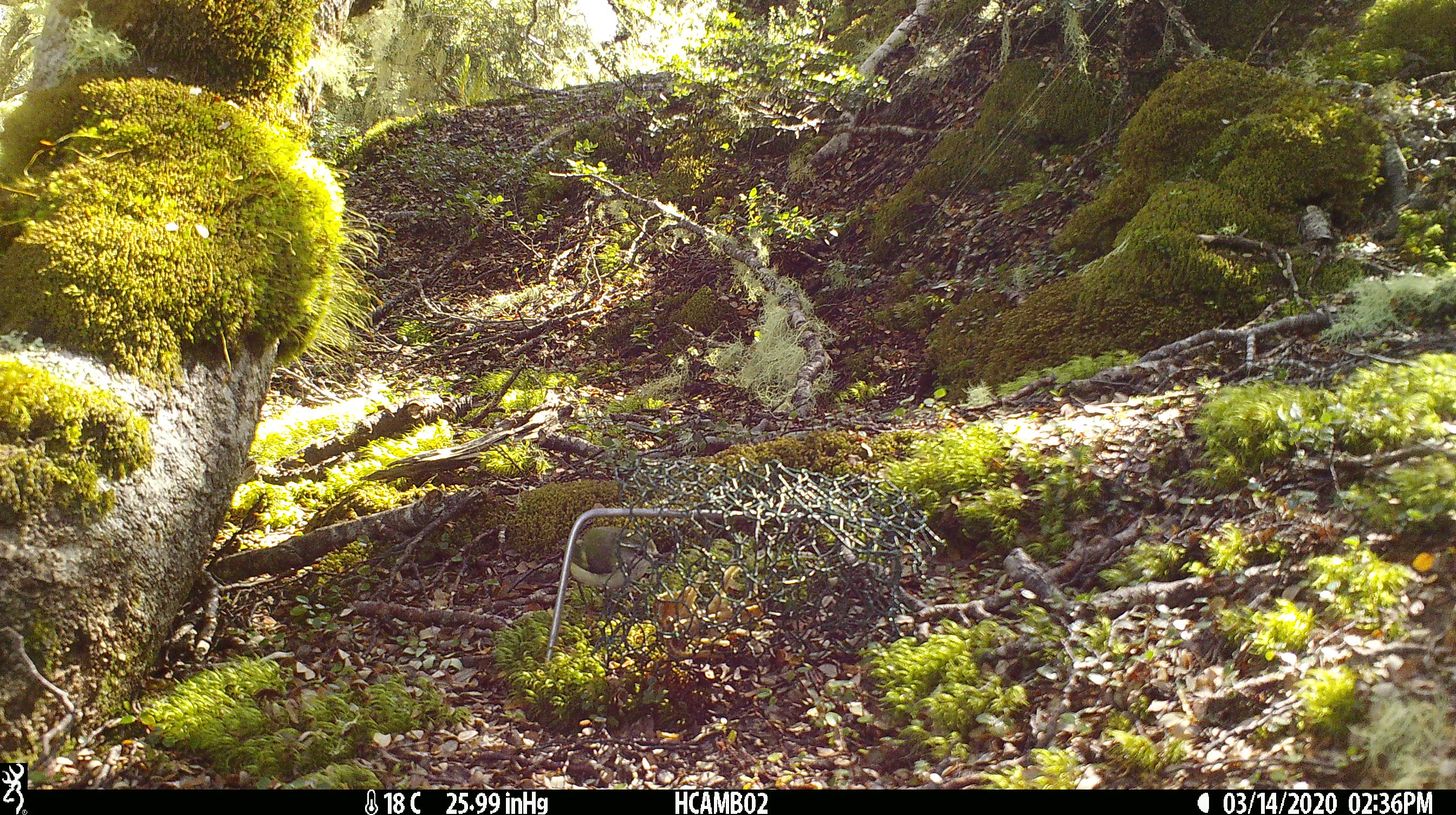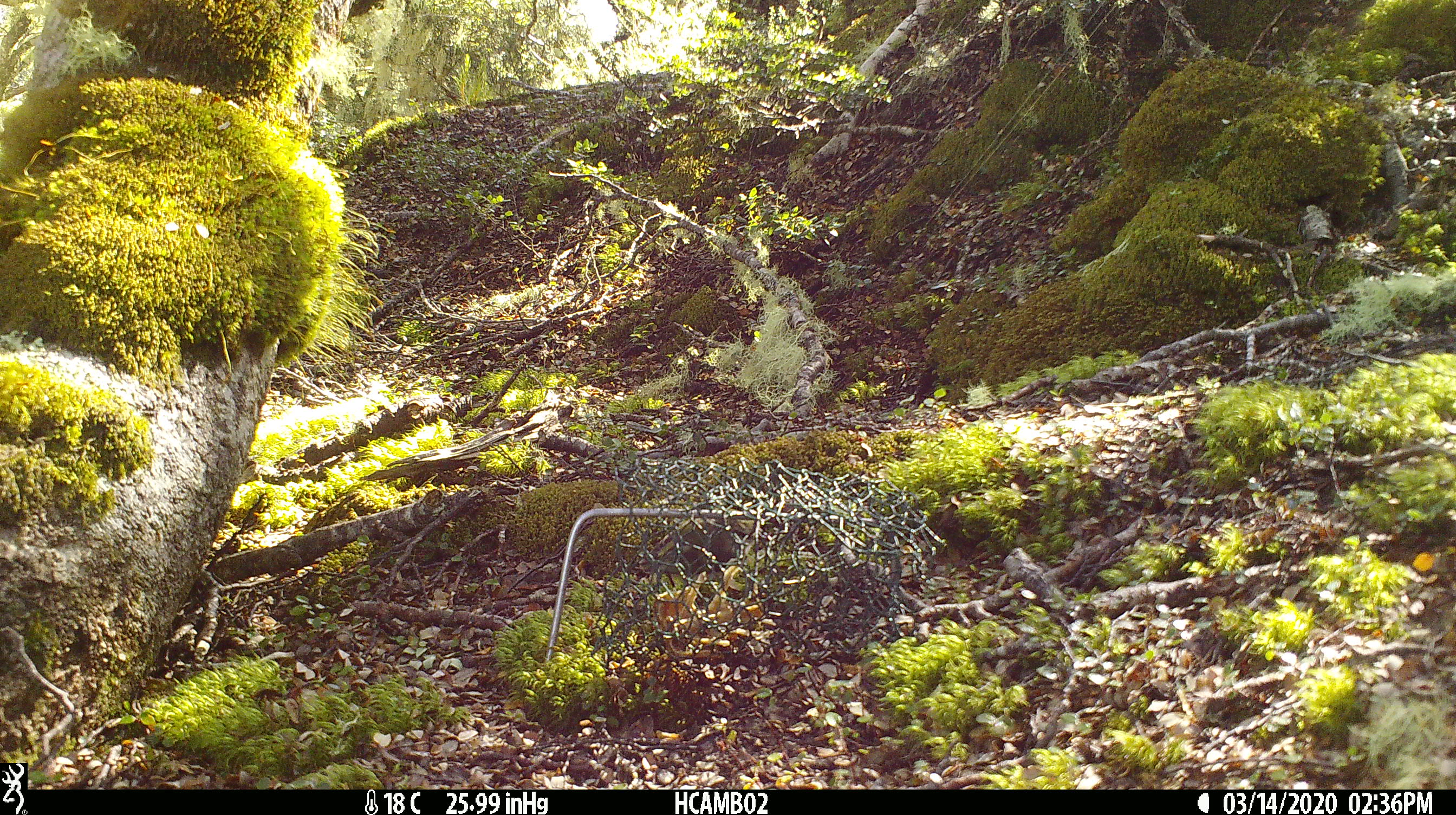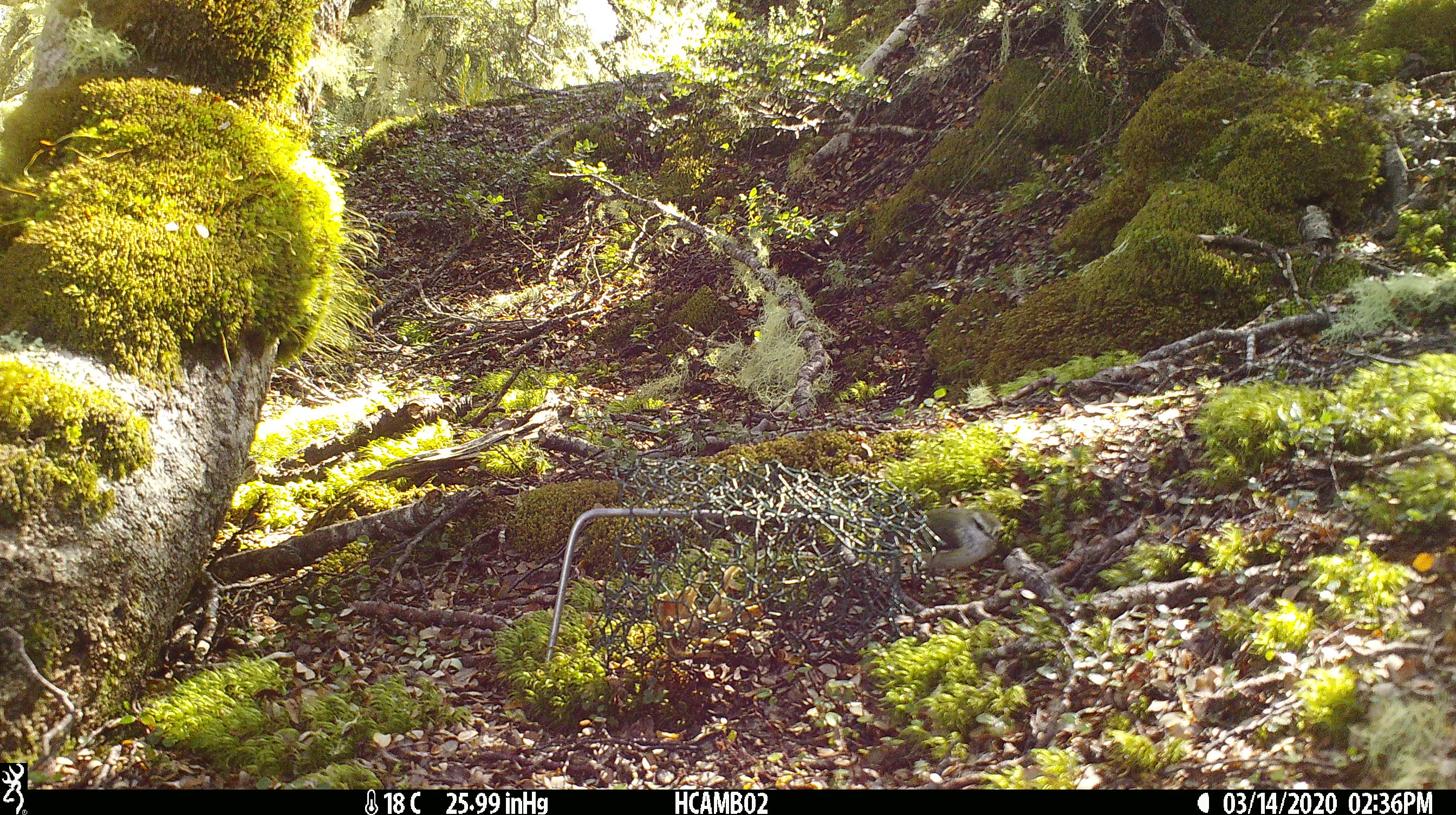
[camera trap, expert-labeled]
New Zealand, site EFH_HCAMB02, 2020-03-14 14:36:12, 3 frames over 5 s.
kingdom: Animalia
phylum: Chordata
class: Aves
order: Passeriformes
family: Acanthisittidae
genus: Acanthisitta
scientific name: Acanthisitta chloris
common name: rifleman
Rifleman (Acanthisitta chloris).